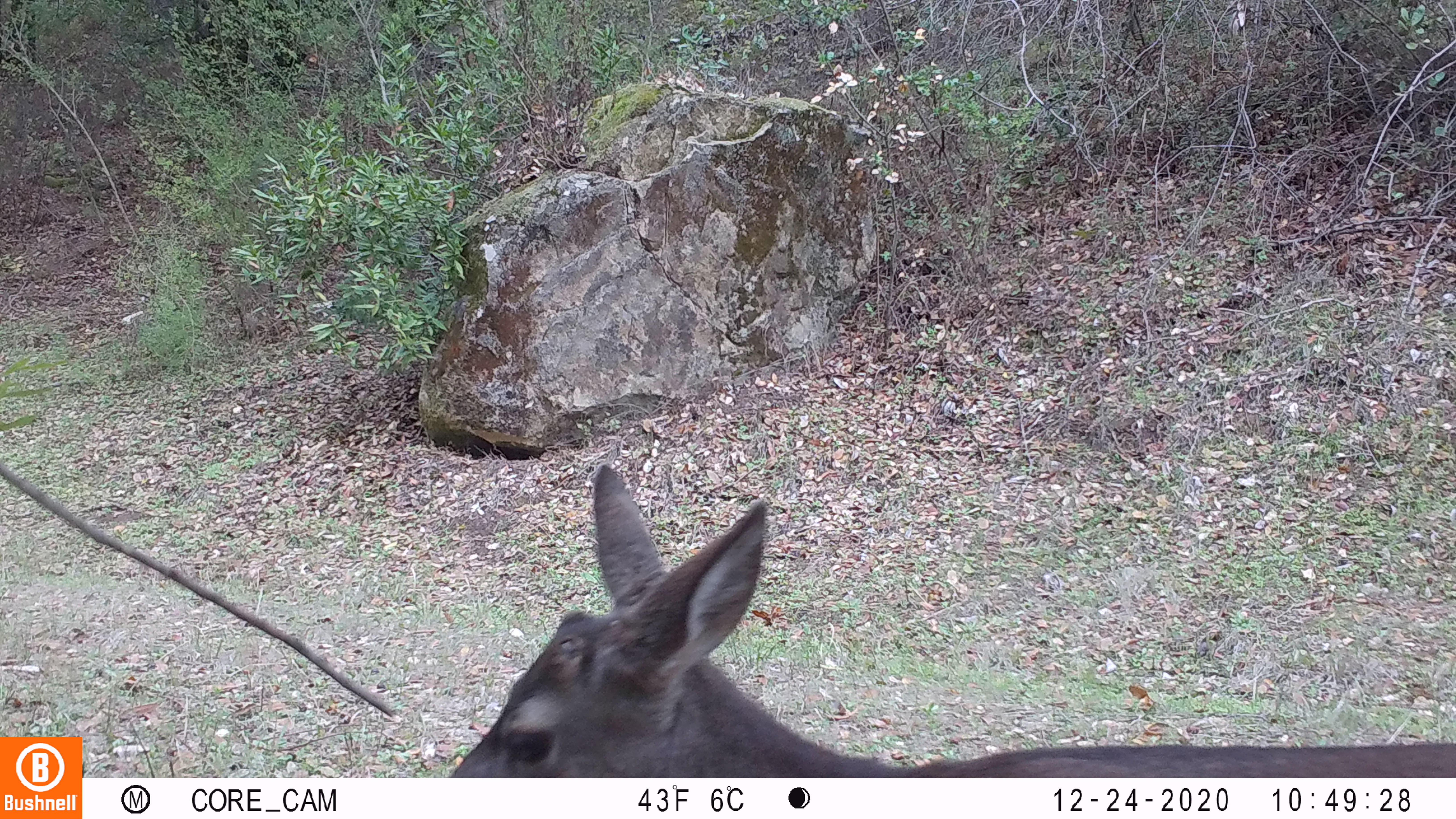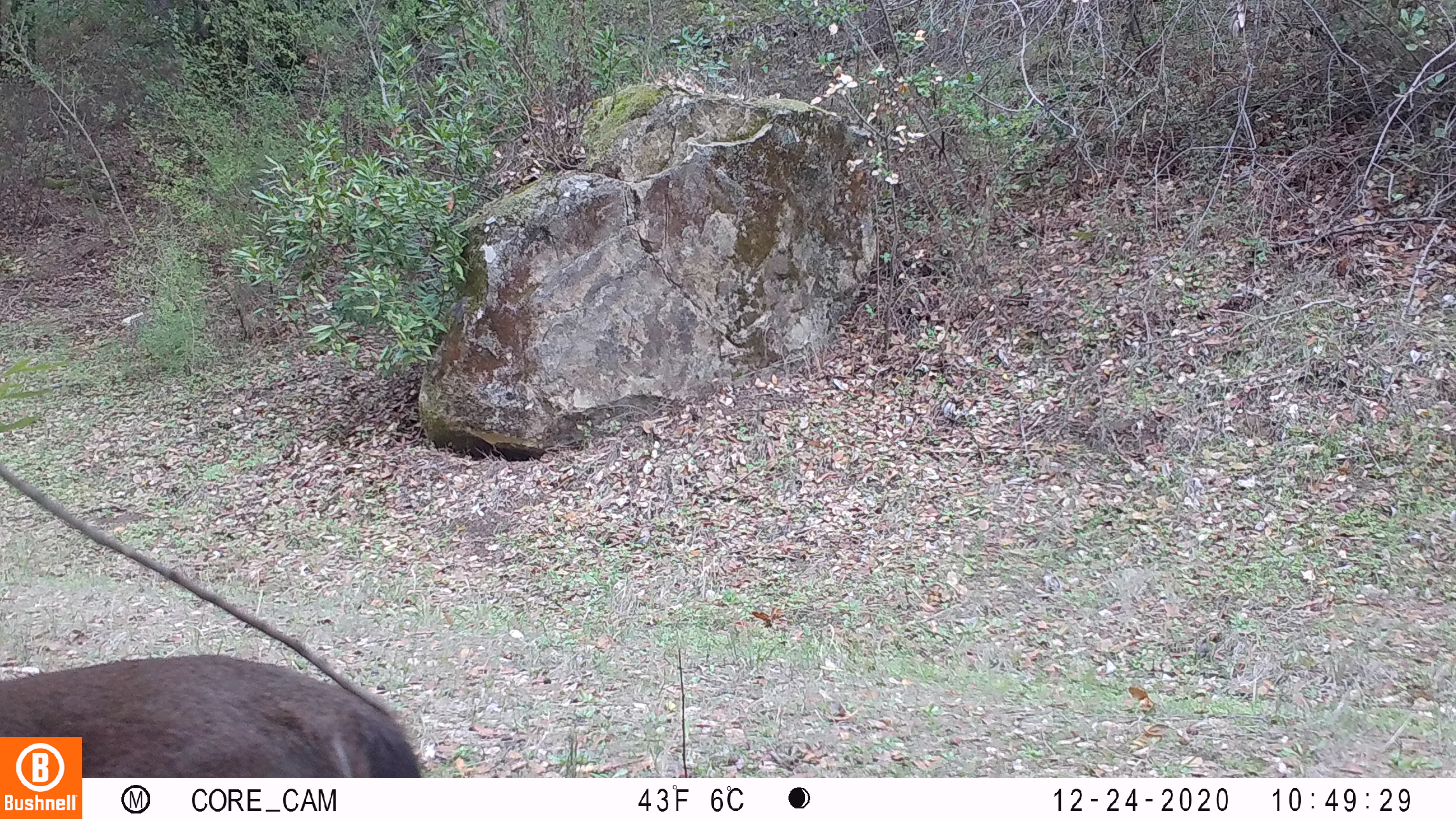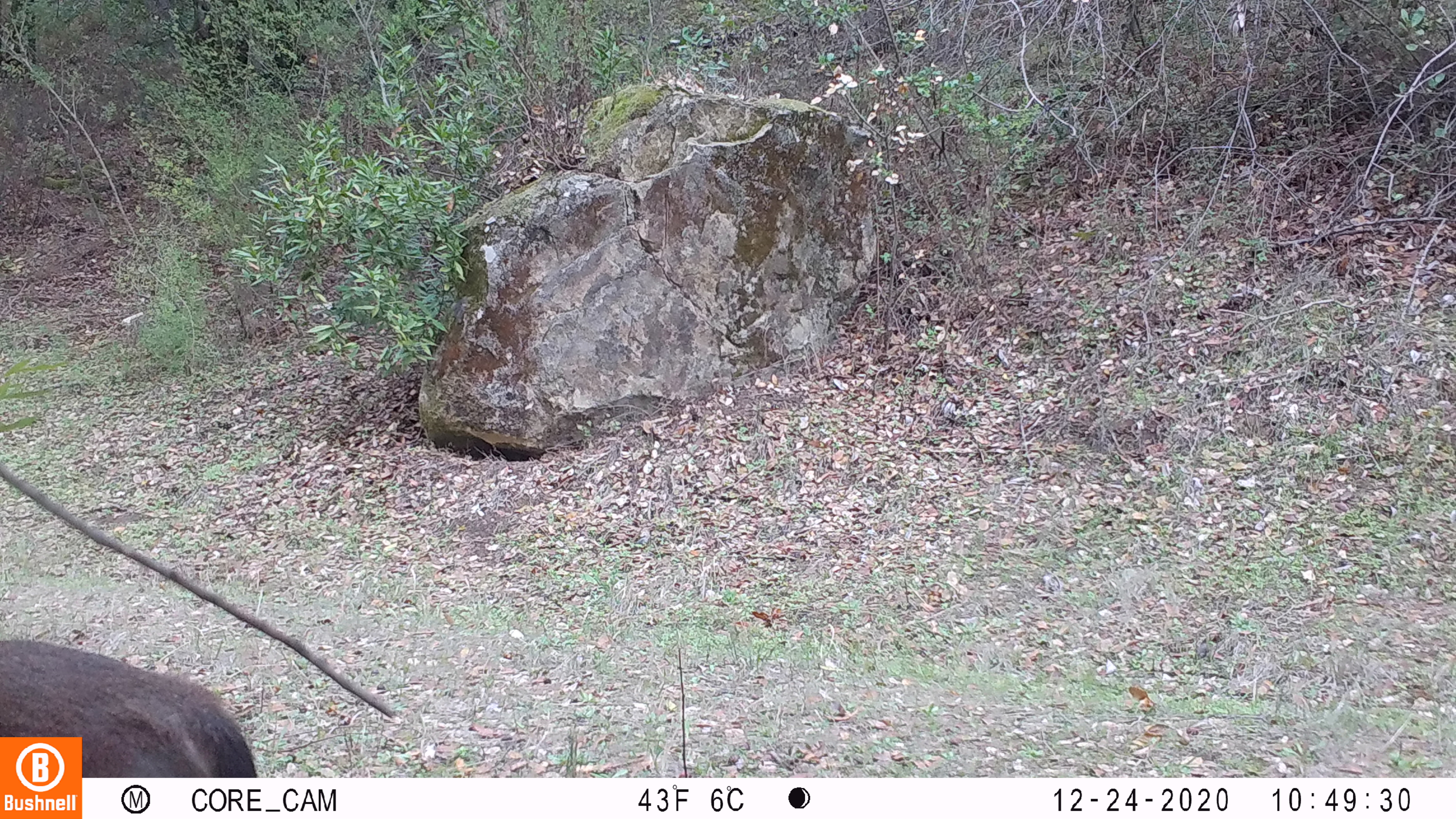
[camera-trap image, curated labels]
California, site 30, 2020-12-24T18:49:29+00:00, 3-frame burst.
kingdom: Animalia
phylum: Chordata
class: Mammalia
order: Artiodactyla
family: Cervidae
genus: Odocoileus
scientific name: Odocoileus hemionus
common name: mule deer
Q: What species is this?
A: Mule deer (Odocoileus hemionus).